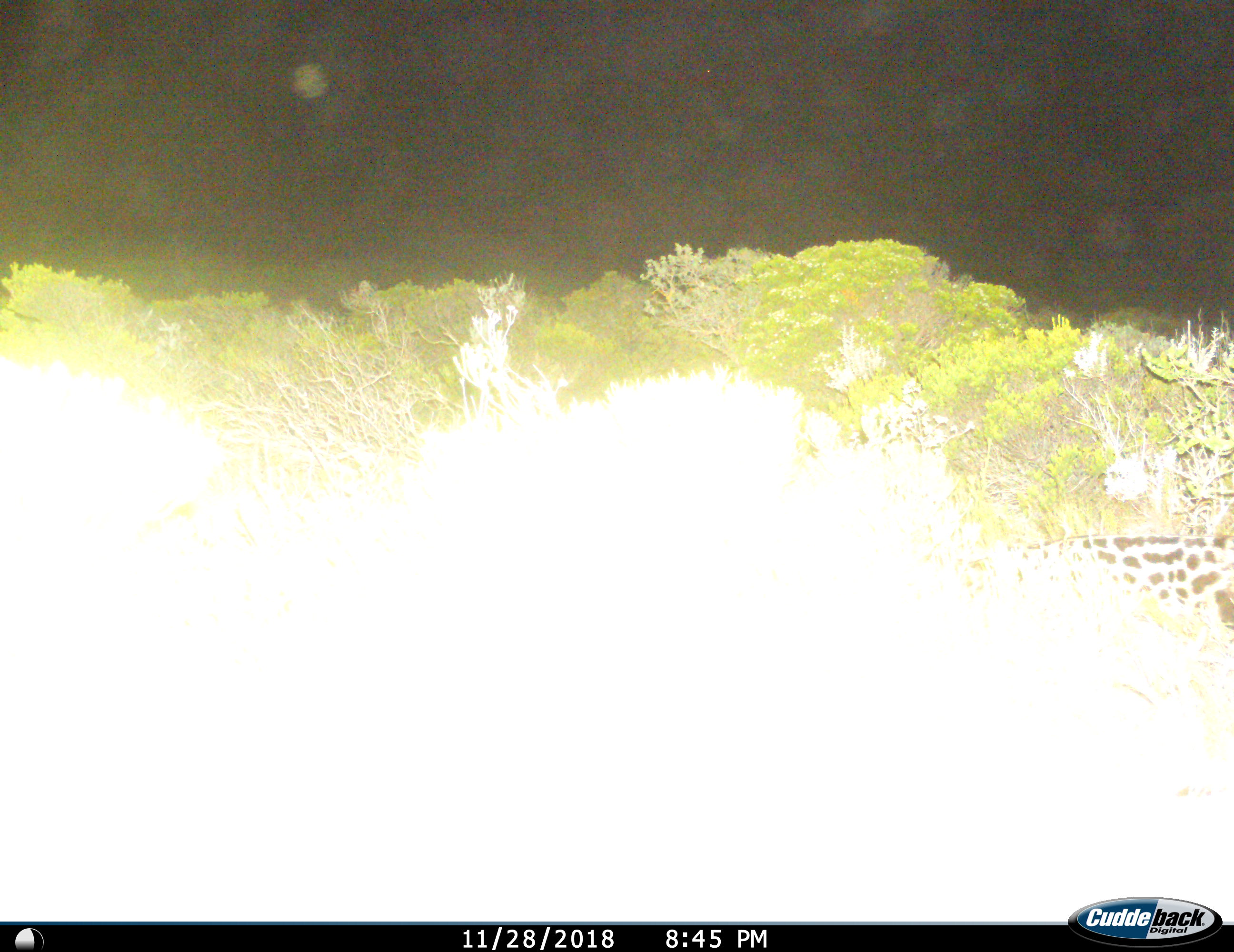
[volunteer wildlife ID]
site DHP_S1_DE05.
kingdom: Animalia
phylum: Chordata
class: Mammalia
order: Carnivora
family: Viverridae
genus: Genetta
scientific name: Genetta tigrina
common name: large-spotted genet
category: genetcapelargespotted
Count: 1.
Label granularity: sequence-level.